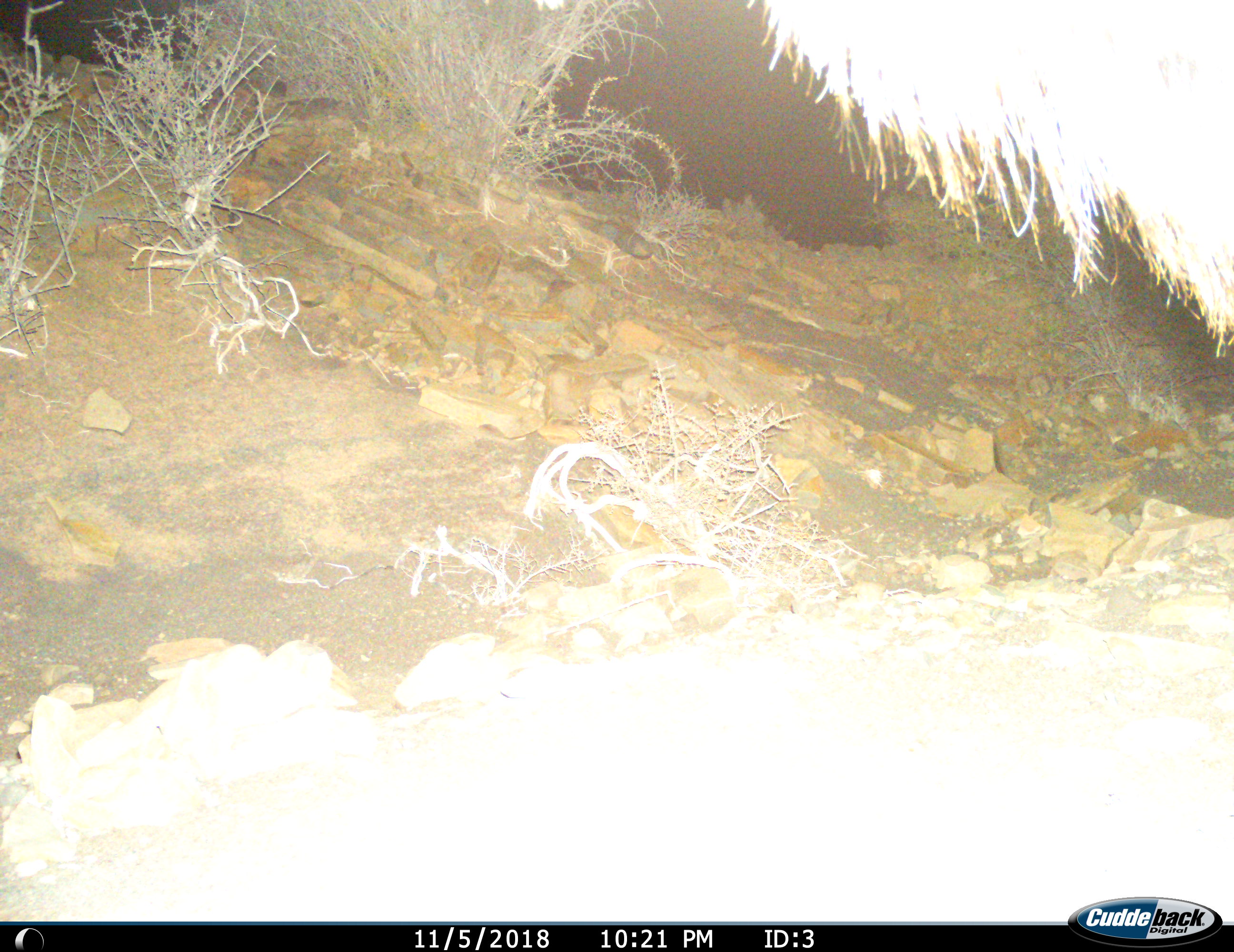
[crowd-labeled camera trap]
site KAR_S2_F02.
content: unidentified animal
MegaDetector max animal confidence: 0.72